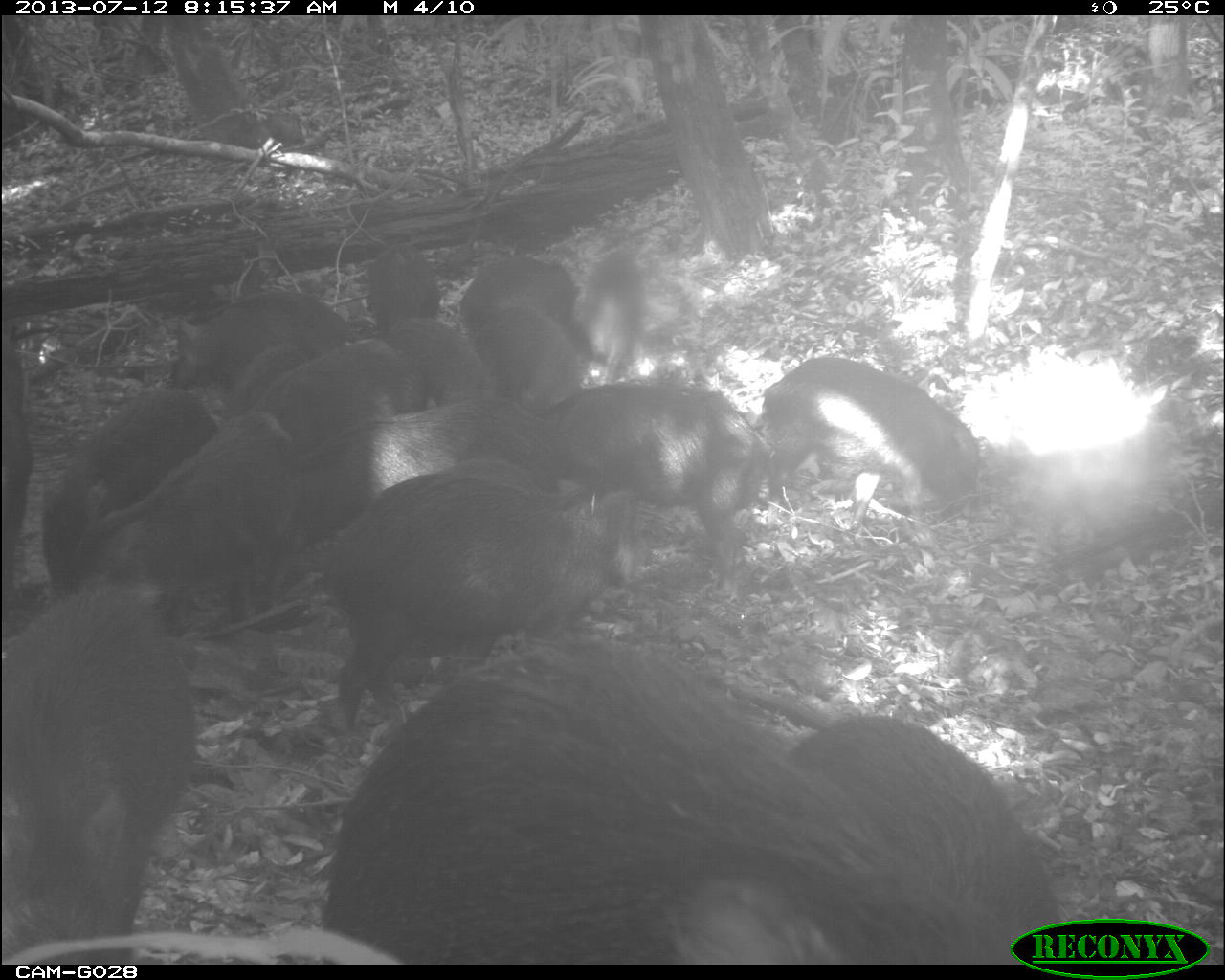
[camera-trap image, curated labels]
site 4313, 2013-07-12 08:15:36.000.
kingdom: Animalia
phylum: Chordata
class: Mammalia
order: Artiodactyla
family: Tayassuidae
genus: Tayassu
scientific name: Tayassu pecari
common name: white-lipped peccary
Tayassu pecari (white-lipped peccary), count 20.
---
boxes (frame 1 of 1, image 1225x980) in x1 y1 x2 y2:
group: 4 231 1084 963